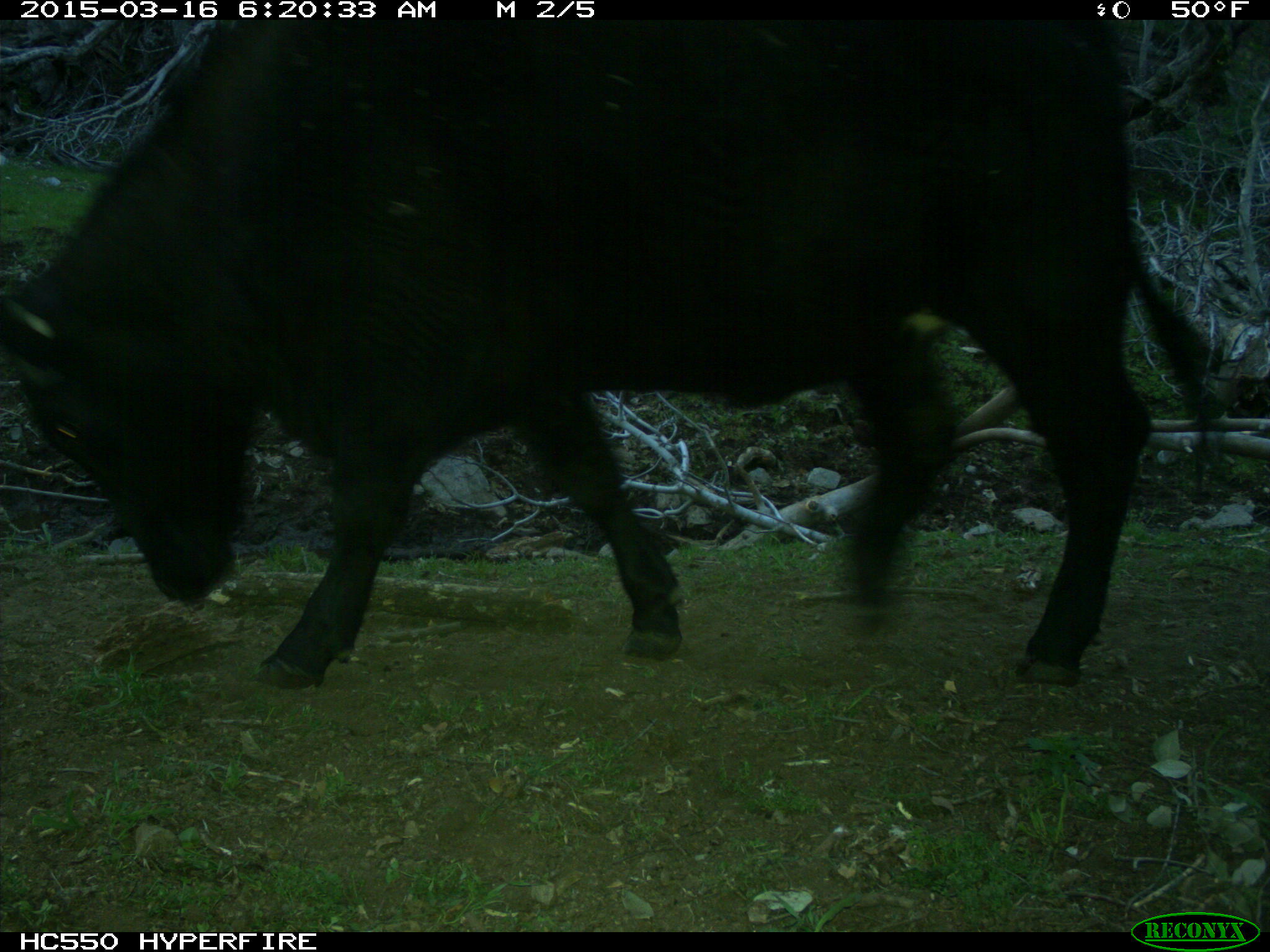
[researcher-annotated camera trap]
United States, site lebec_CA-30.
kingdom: Animalia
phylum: Chordata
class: Mammalia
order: Artiodactyla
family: Bovidae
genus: Bos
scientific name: Bos taurus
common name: domestic cow